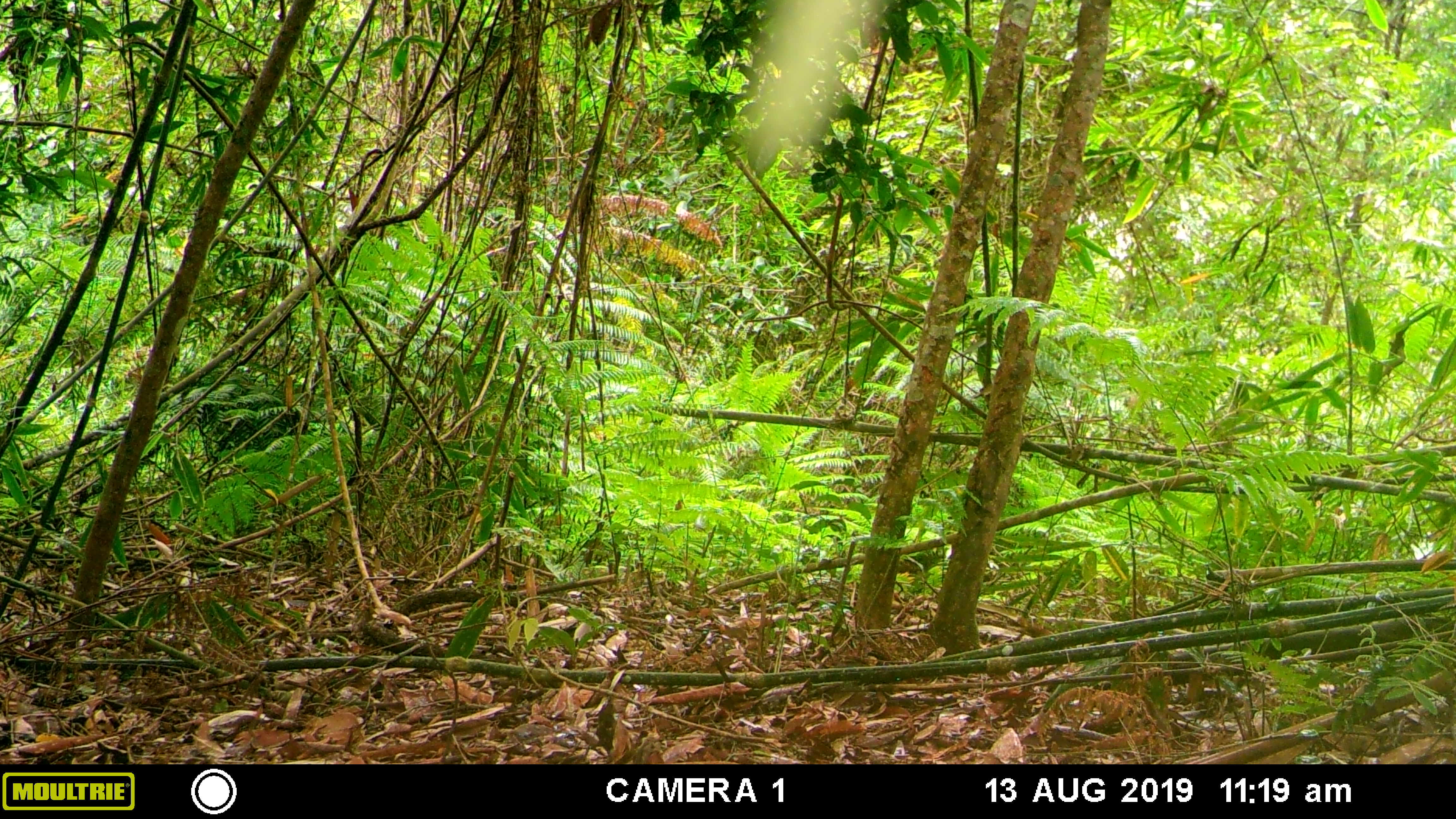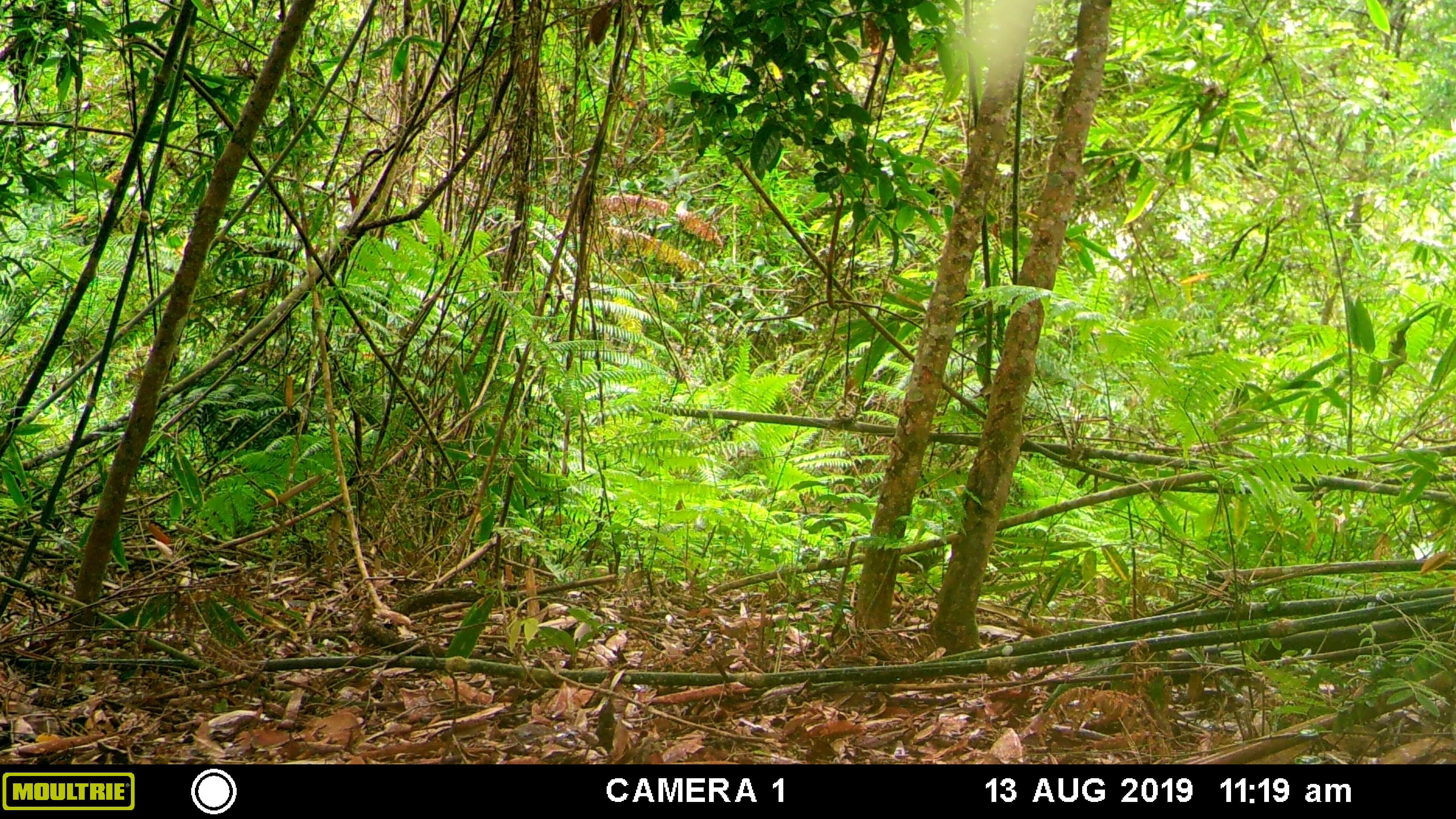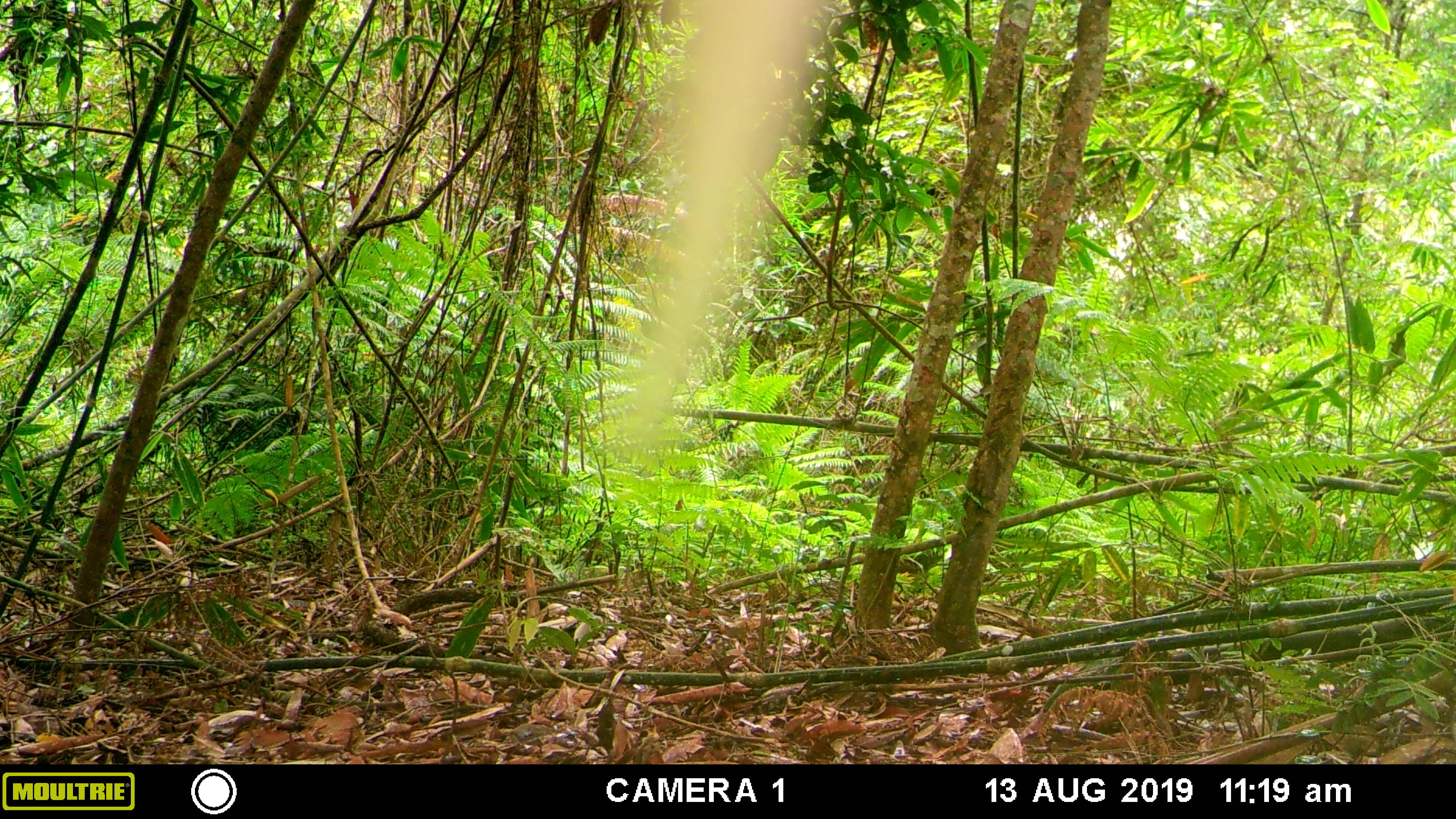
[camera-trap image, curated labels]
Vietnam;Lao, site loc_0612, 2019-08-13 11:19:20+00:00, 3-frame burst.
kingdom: Animalia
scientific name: Animalia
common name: animal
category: unidentified animal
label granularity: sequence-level